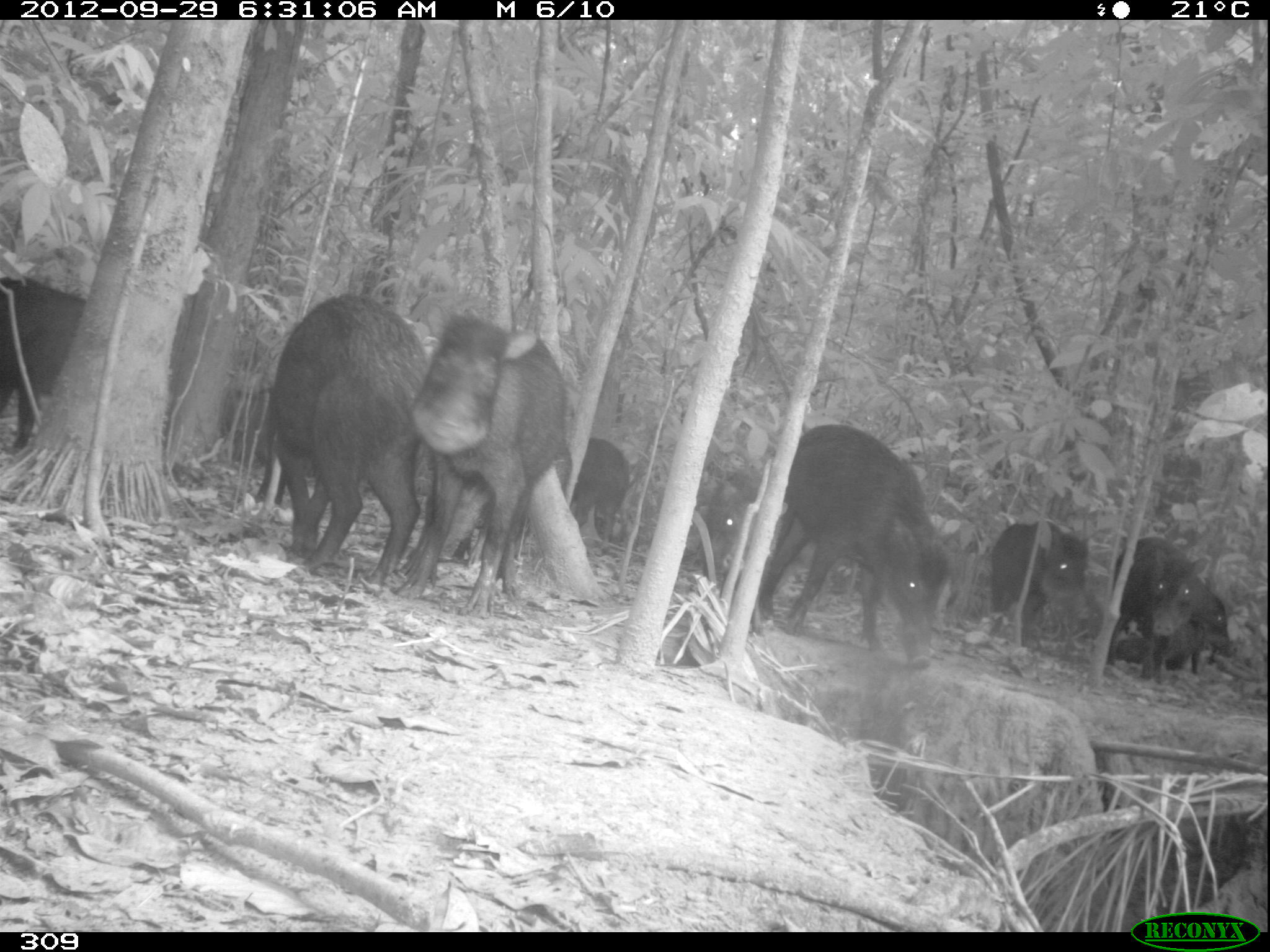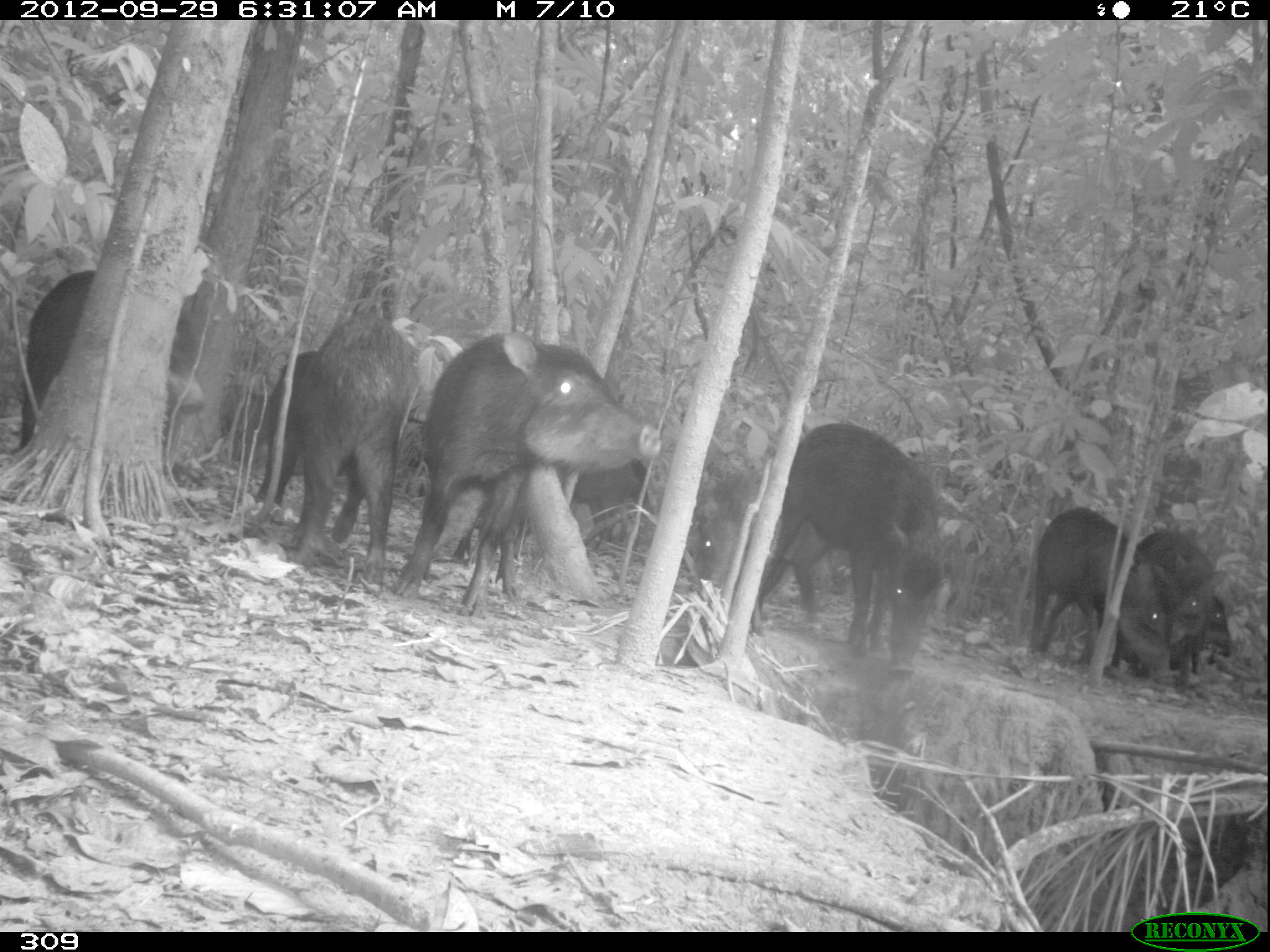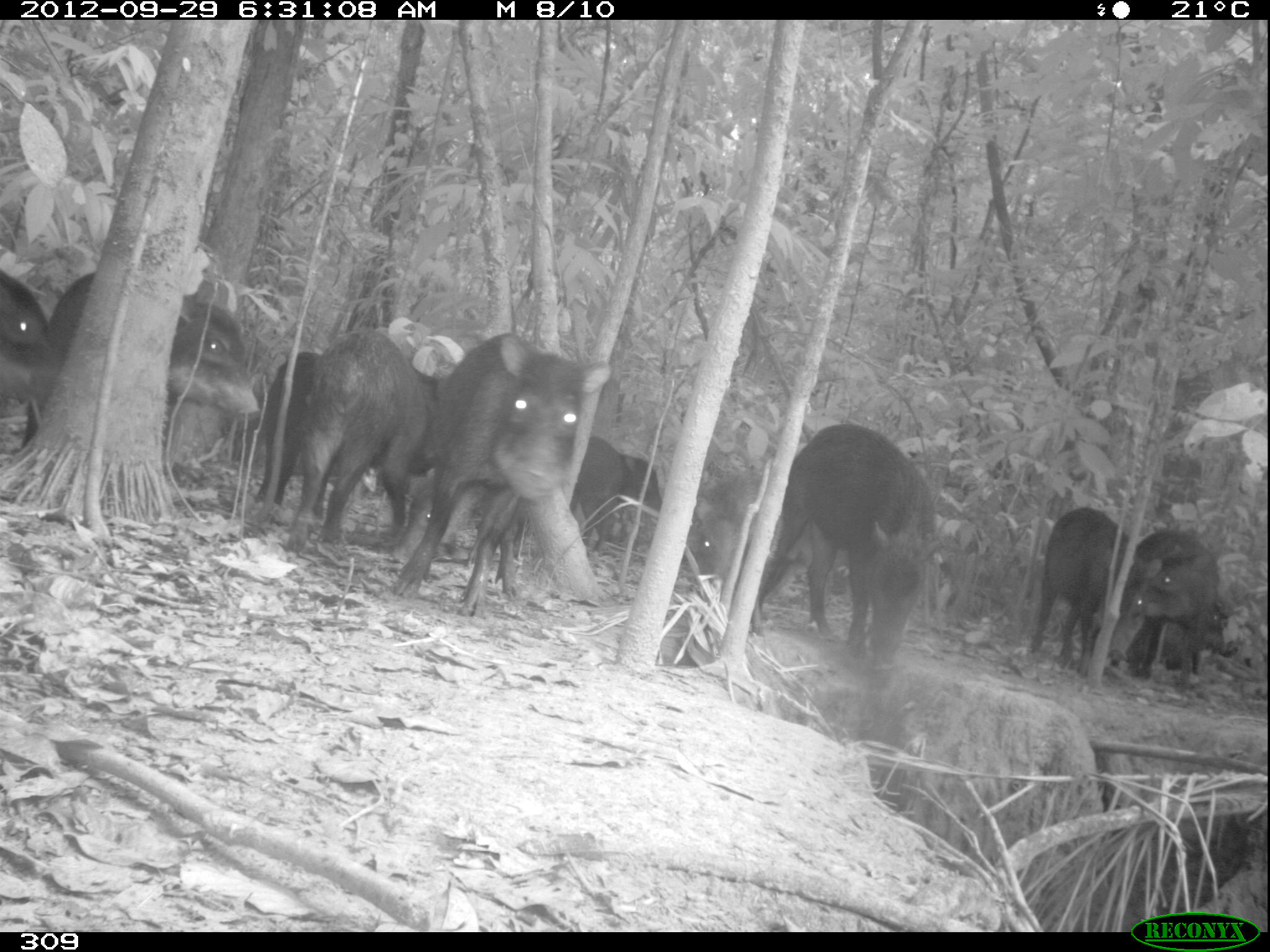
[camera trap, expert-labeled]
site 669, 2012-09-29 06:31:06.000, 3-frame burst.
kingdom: Animalia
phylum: Chordata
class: Mammalia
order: Artiodactyla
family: Tayassuidae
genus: Tayassu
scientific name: Tayassu pecari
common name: white-lipped peccary